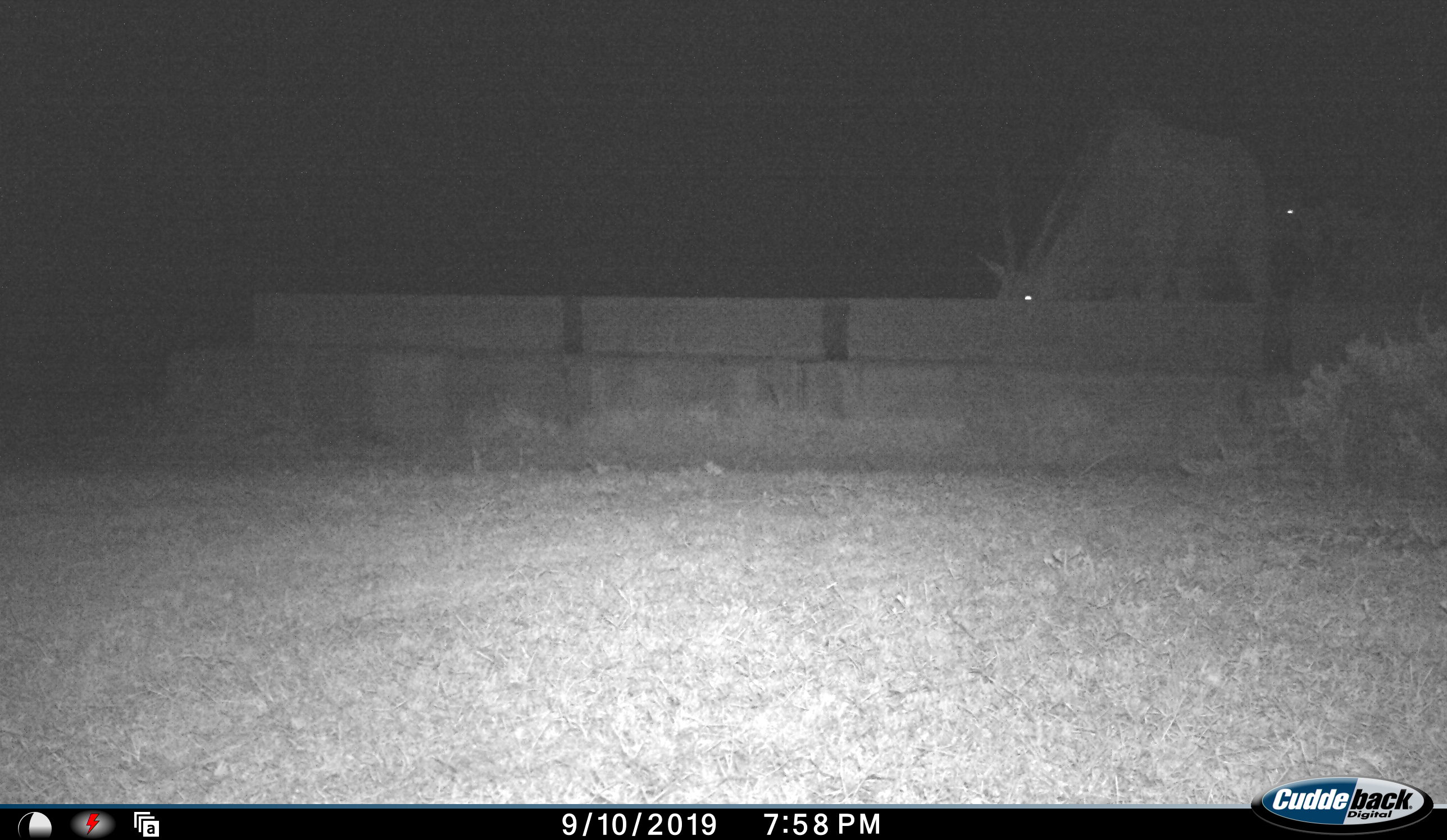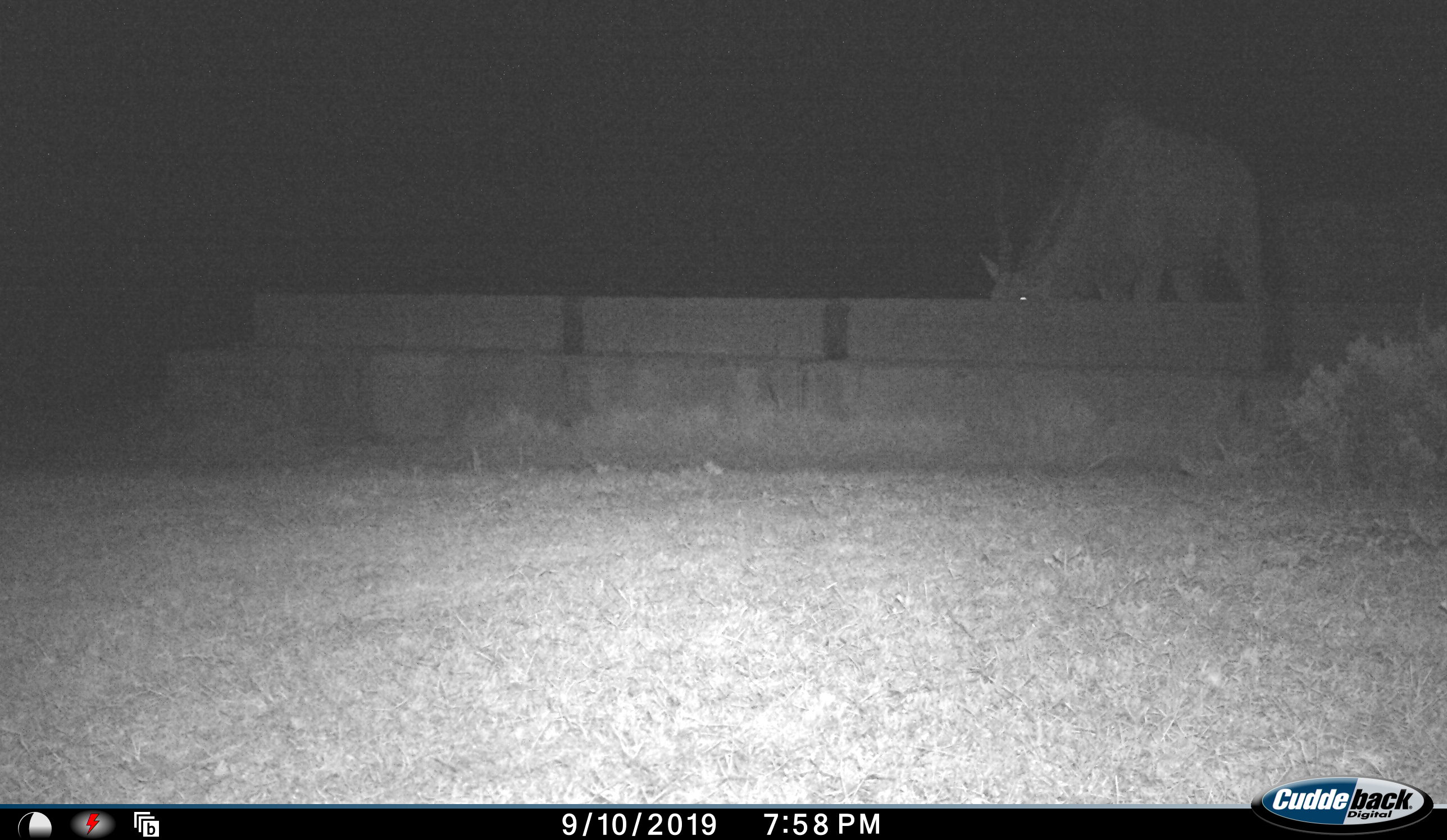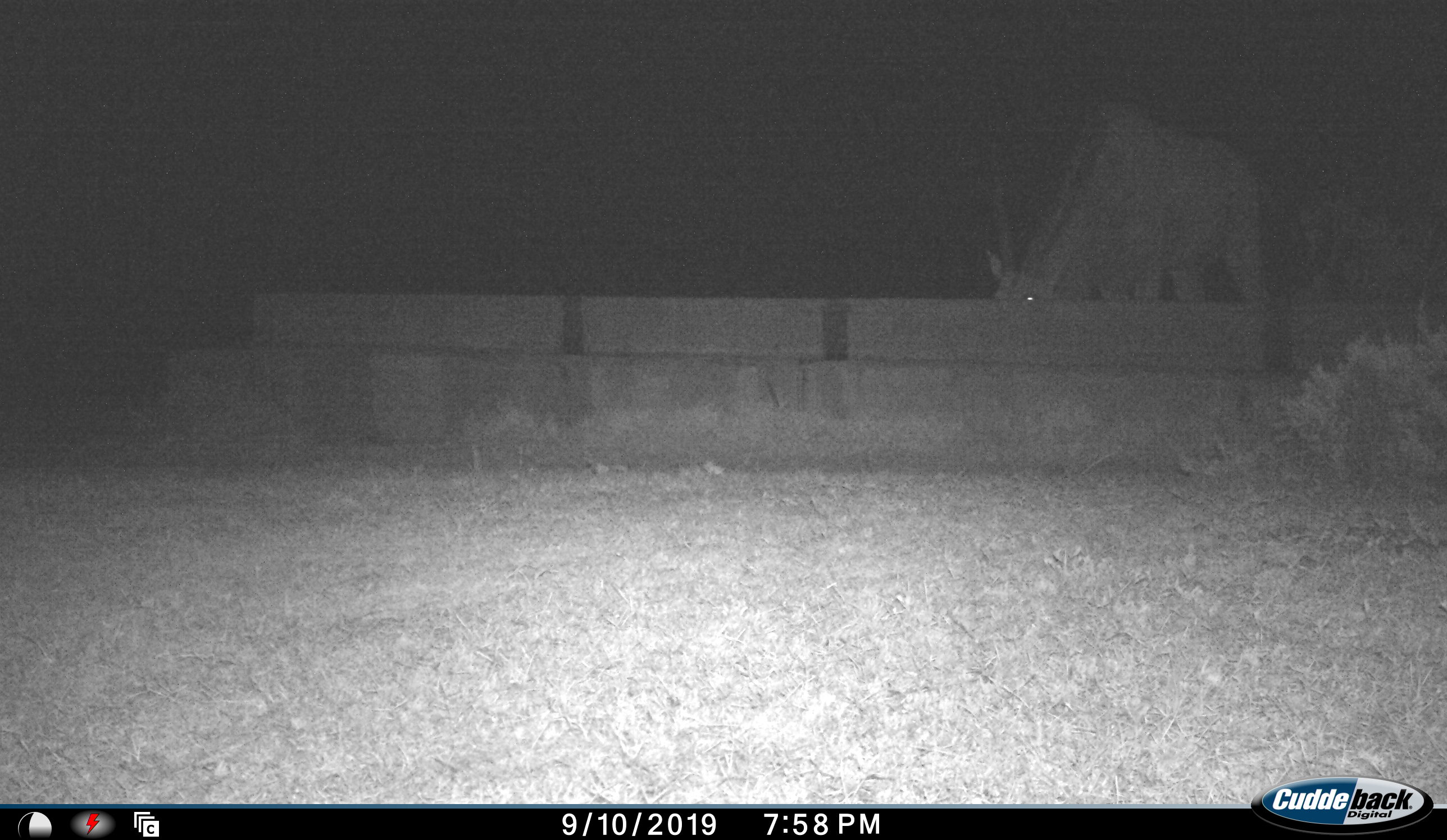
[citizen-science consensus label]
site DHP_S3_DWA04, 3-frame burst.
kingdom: Animalia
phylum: Chordata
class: Mammalia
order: Artiodactyla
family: Bovidae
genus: Tragelaphus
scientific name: Tragelaphus oryx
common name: eland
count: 2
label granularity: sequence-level